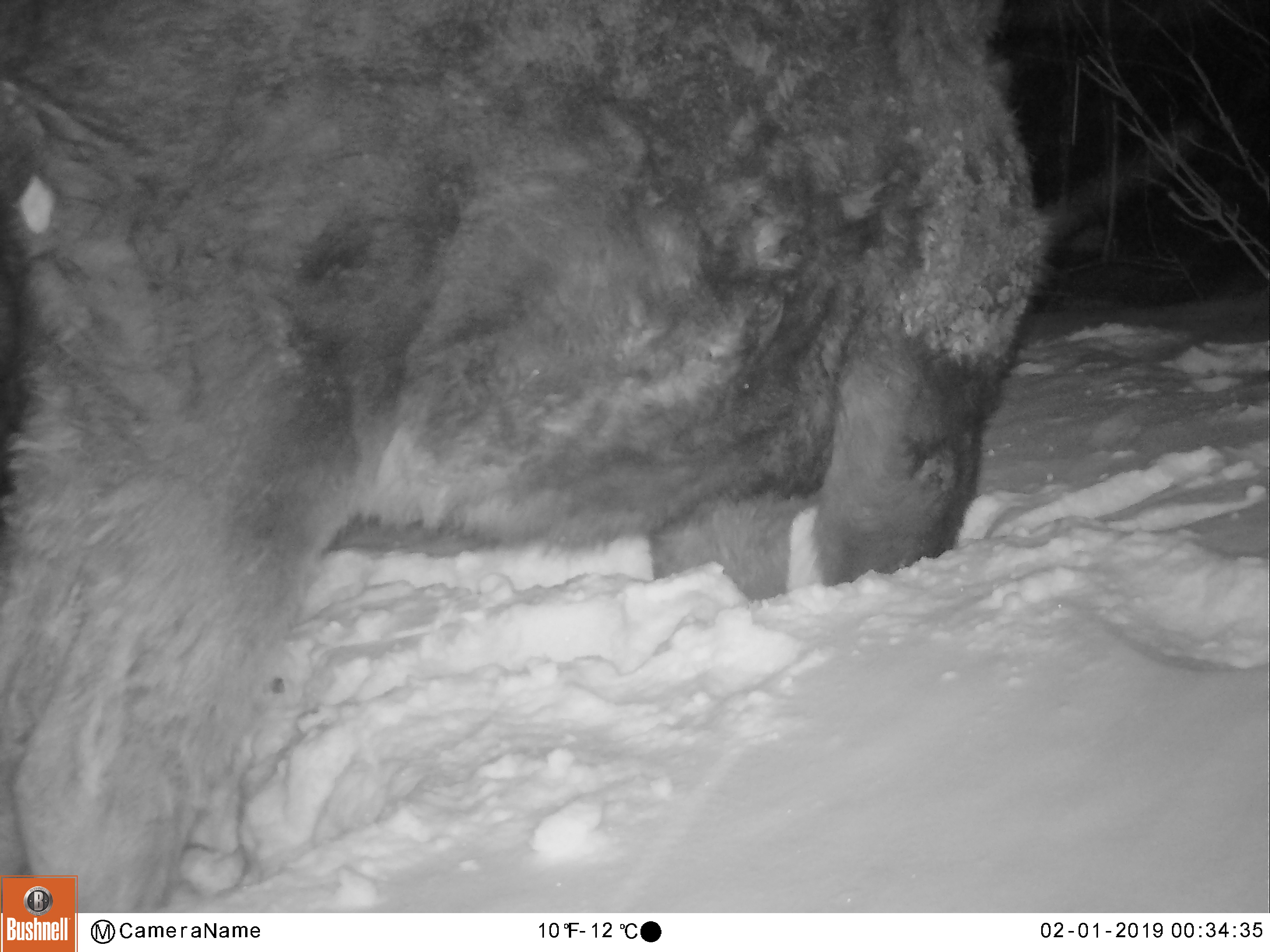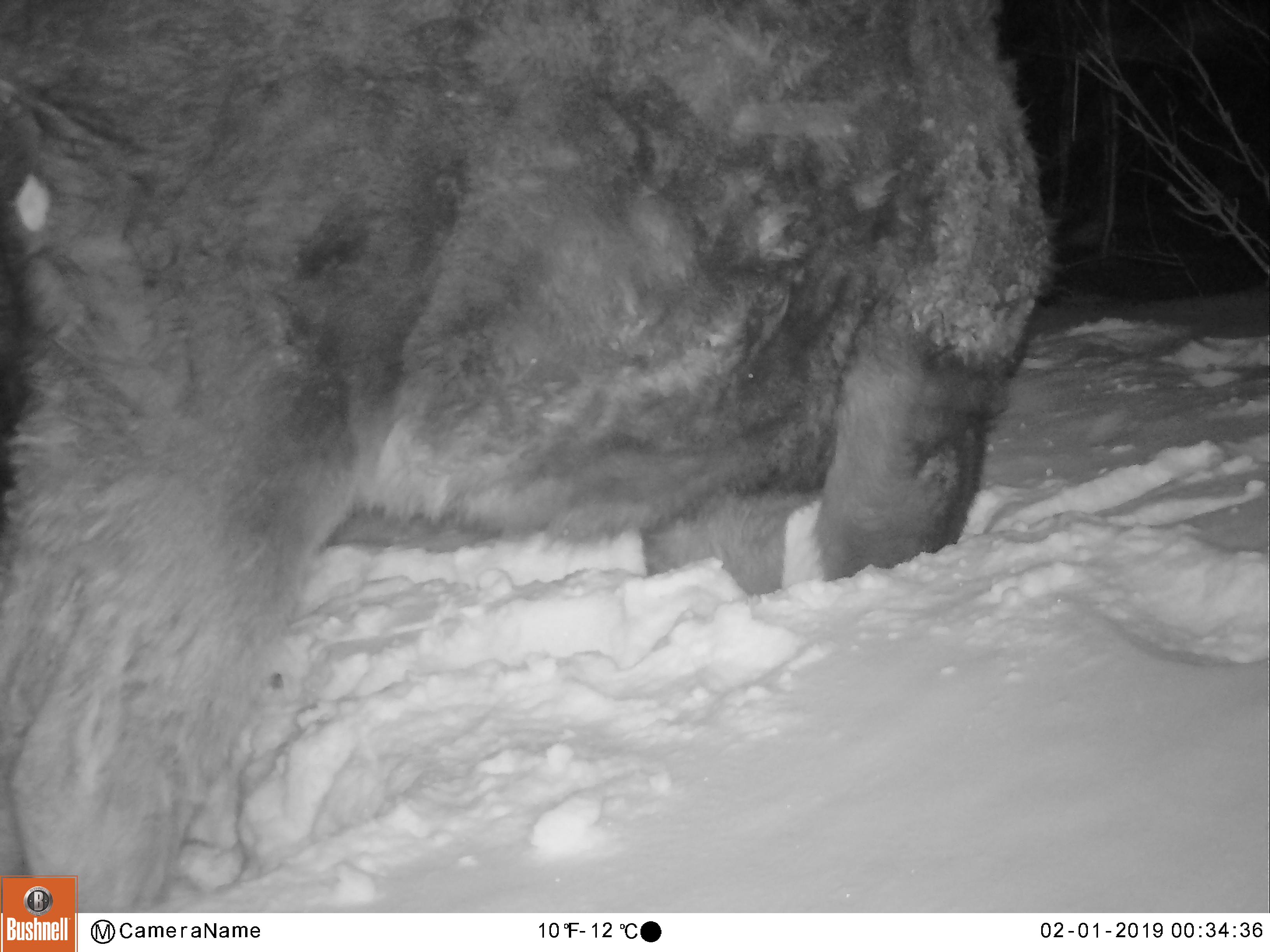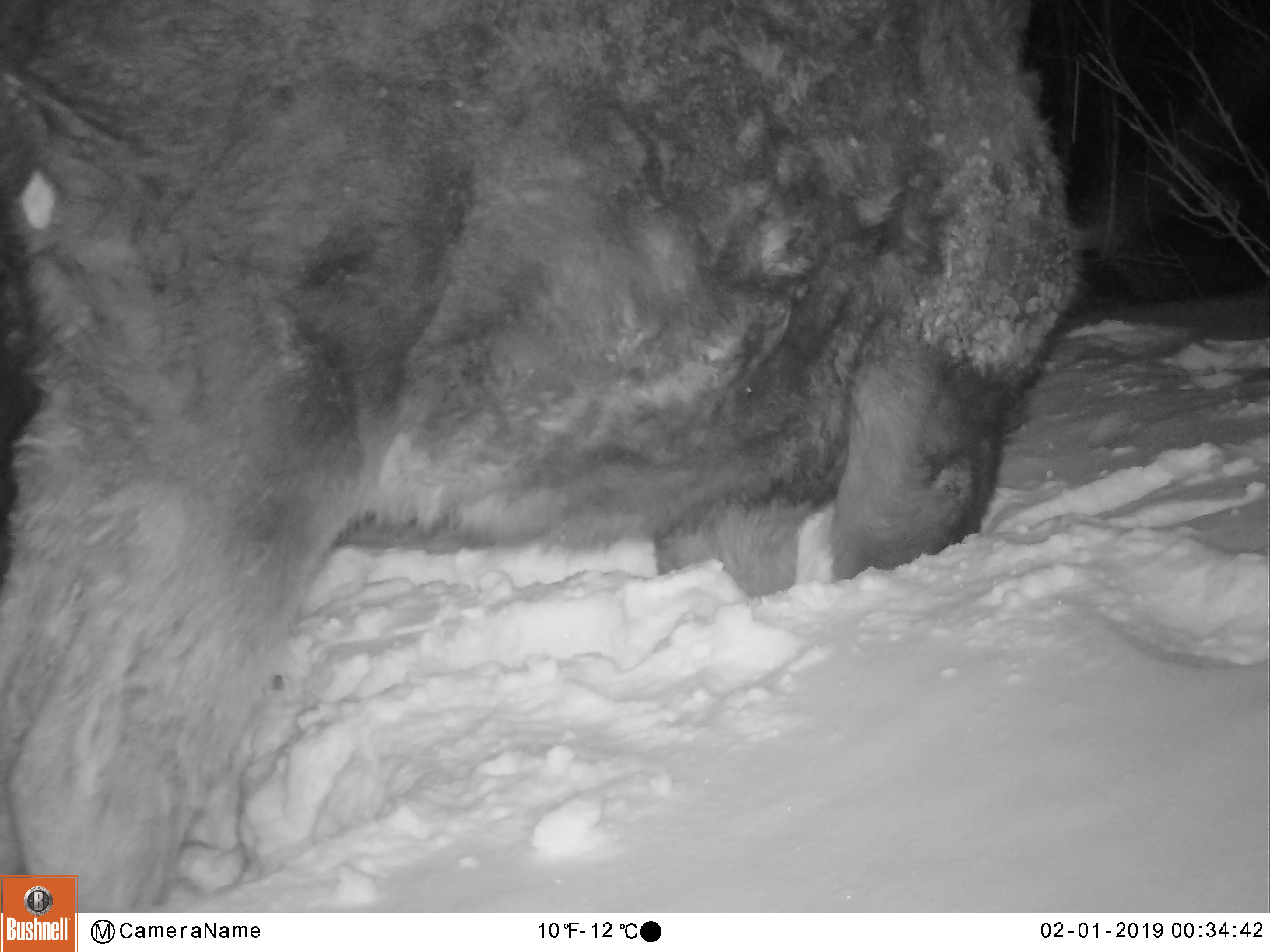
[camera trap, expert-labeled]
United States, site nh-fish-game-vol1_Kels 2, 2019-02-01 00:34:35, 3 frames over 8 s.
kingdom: Animalia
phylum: Chordata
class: Mammalia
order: Artiodactyla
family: Cervidae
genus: Alces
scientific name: Alces alces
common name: moose